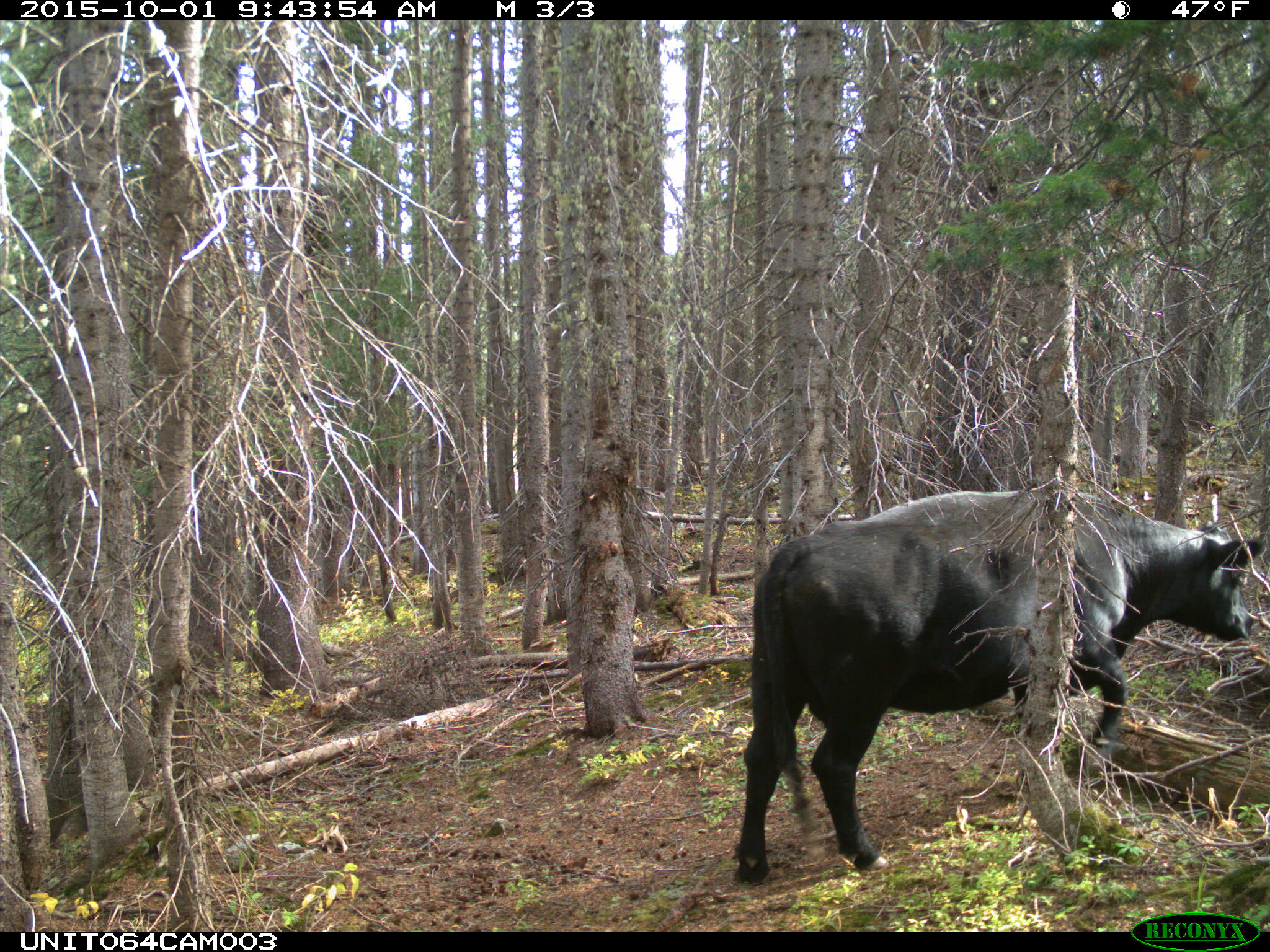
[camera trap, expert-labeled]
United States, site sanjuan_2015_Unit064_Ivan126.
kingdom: Animalia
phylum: Chordata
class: Mammalia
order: Artiodactyla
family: Bovidae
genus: Bos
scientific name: Bos taurus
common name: domestic cow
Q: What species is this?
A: Bos taurus (domestic cow).